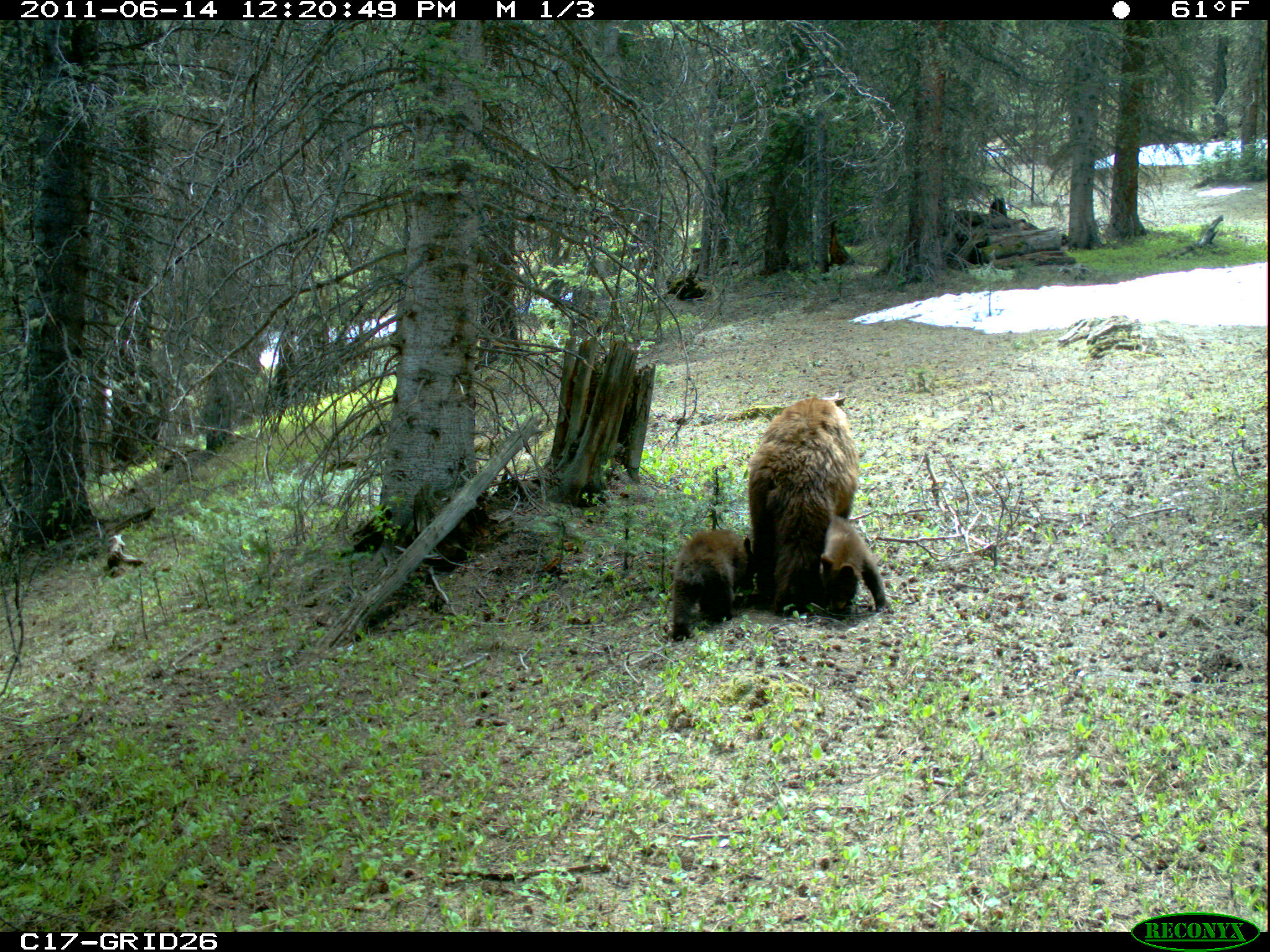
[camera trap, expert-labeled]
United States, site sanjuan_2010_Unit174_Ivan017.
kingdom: Animalia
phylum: Chordata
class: Mammalia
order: Carnivora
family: Ursidae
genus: Ursus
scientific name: Ursus americanus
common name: american black bear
Ursus americanus (american black bear).